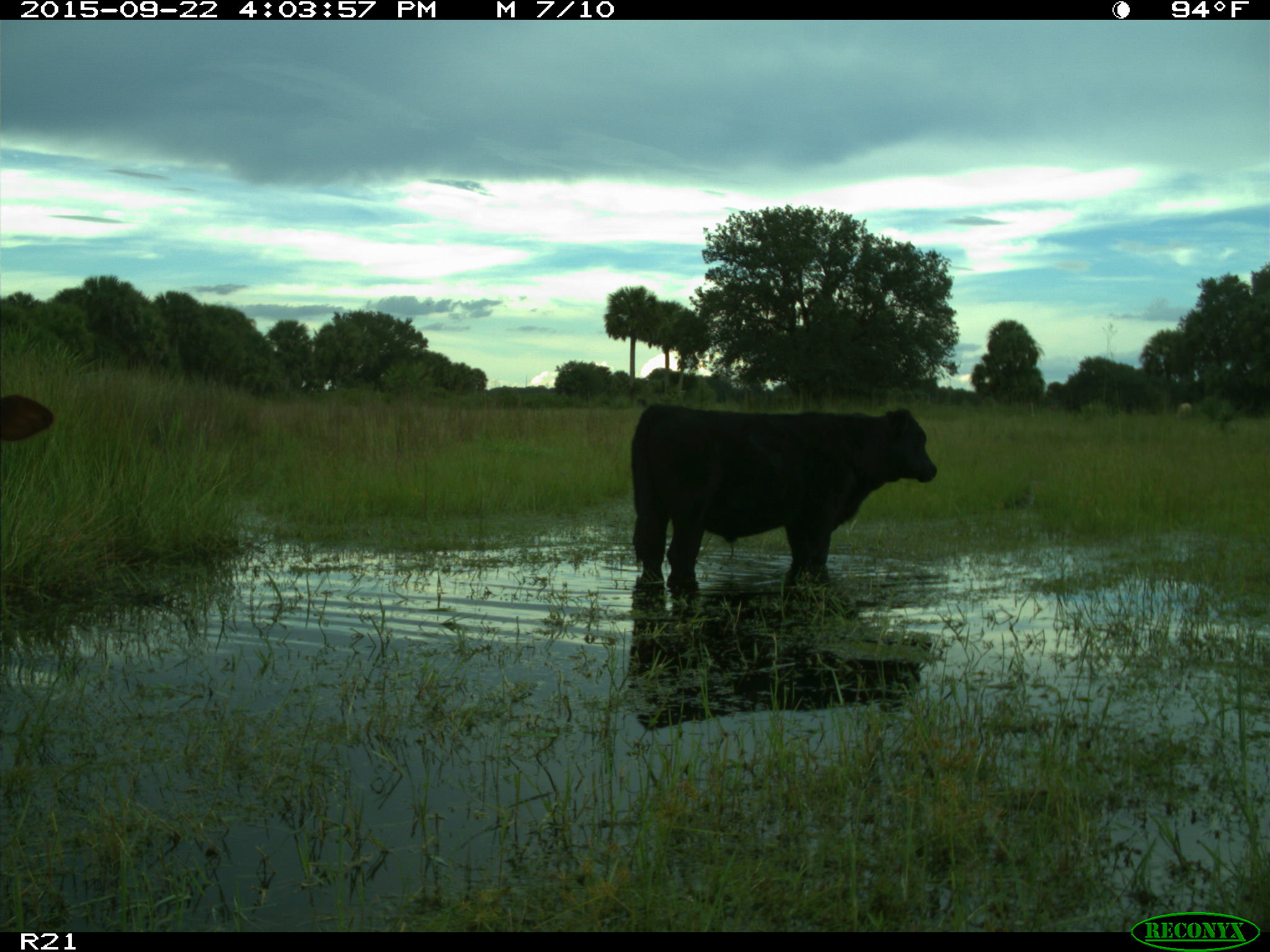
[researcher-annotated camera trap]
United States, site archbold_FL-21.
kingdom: Animalia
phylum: Chordata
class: Mammalia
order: Artiodactyla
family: Bovidae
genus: Bos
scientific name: Bos taurus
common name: domestic cow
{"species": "Bos taurus (domestic cow)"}